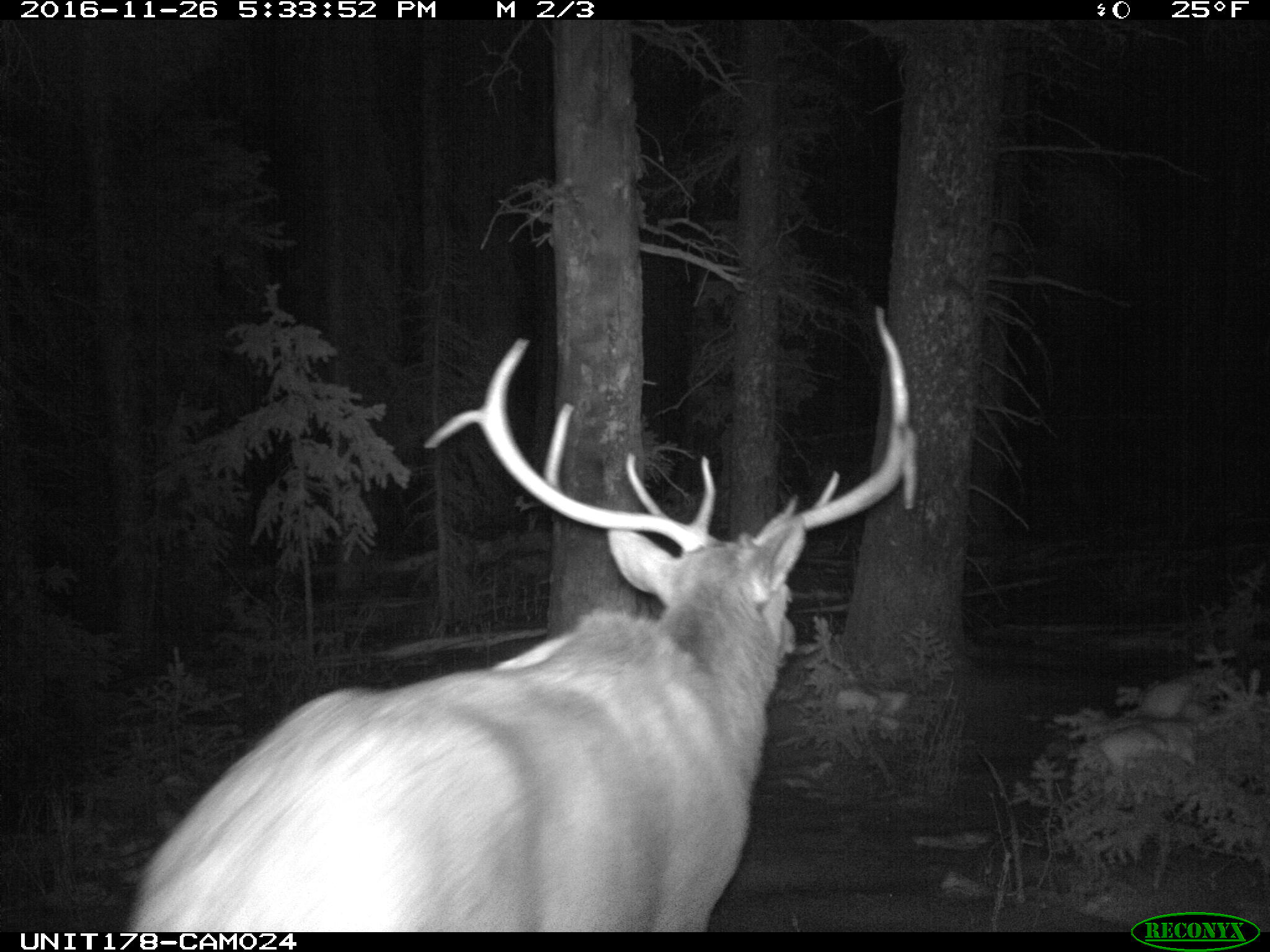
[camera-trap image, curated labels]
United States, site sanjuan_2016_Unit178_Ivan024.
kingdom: Animalia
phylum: Chordata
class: Mammalia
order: Artiodactyla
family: Cervidae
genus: Cervus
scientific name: Cervus elaphus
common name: red deer